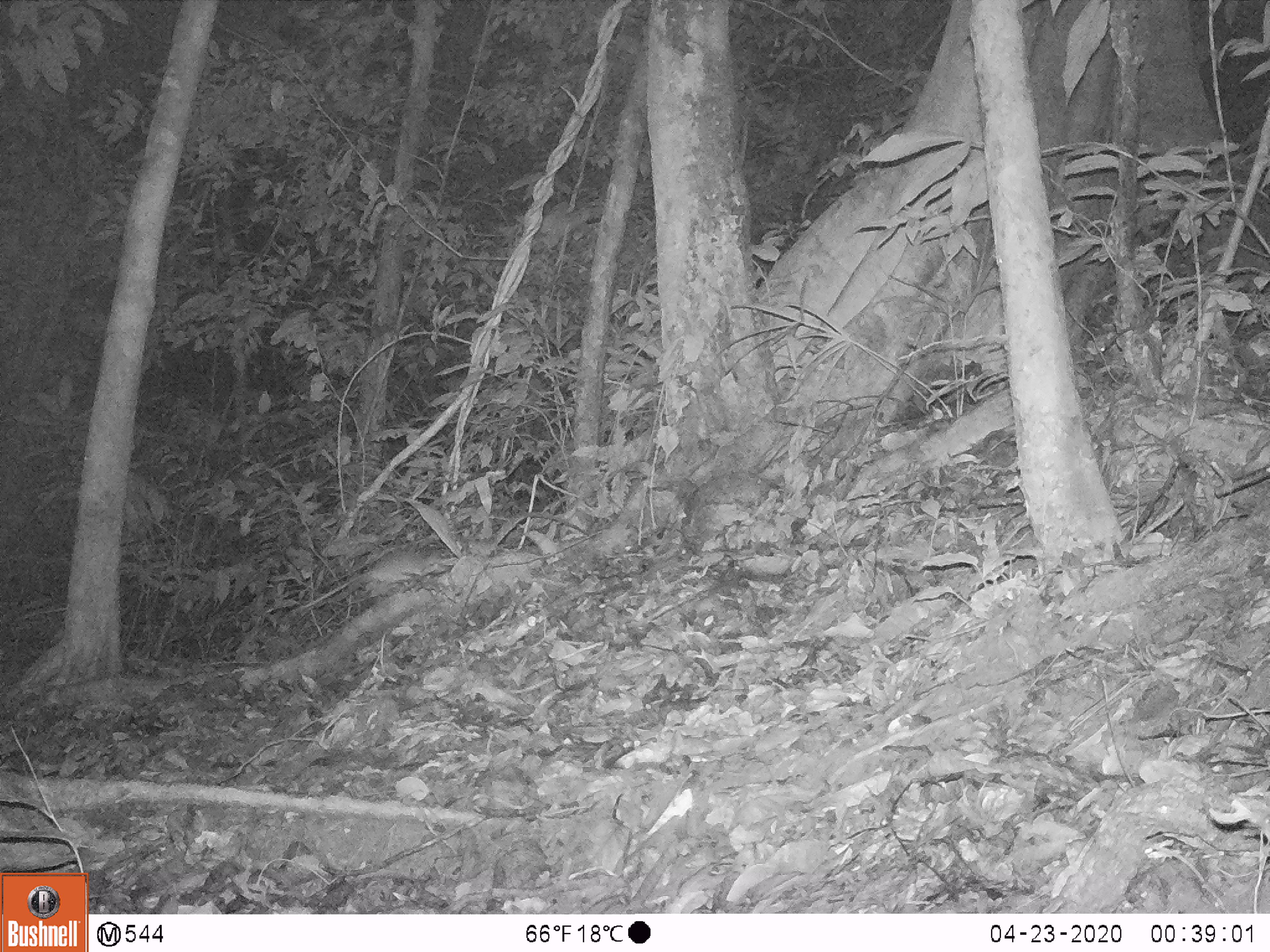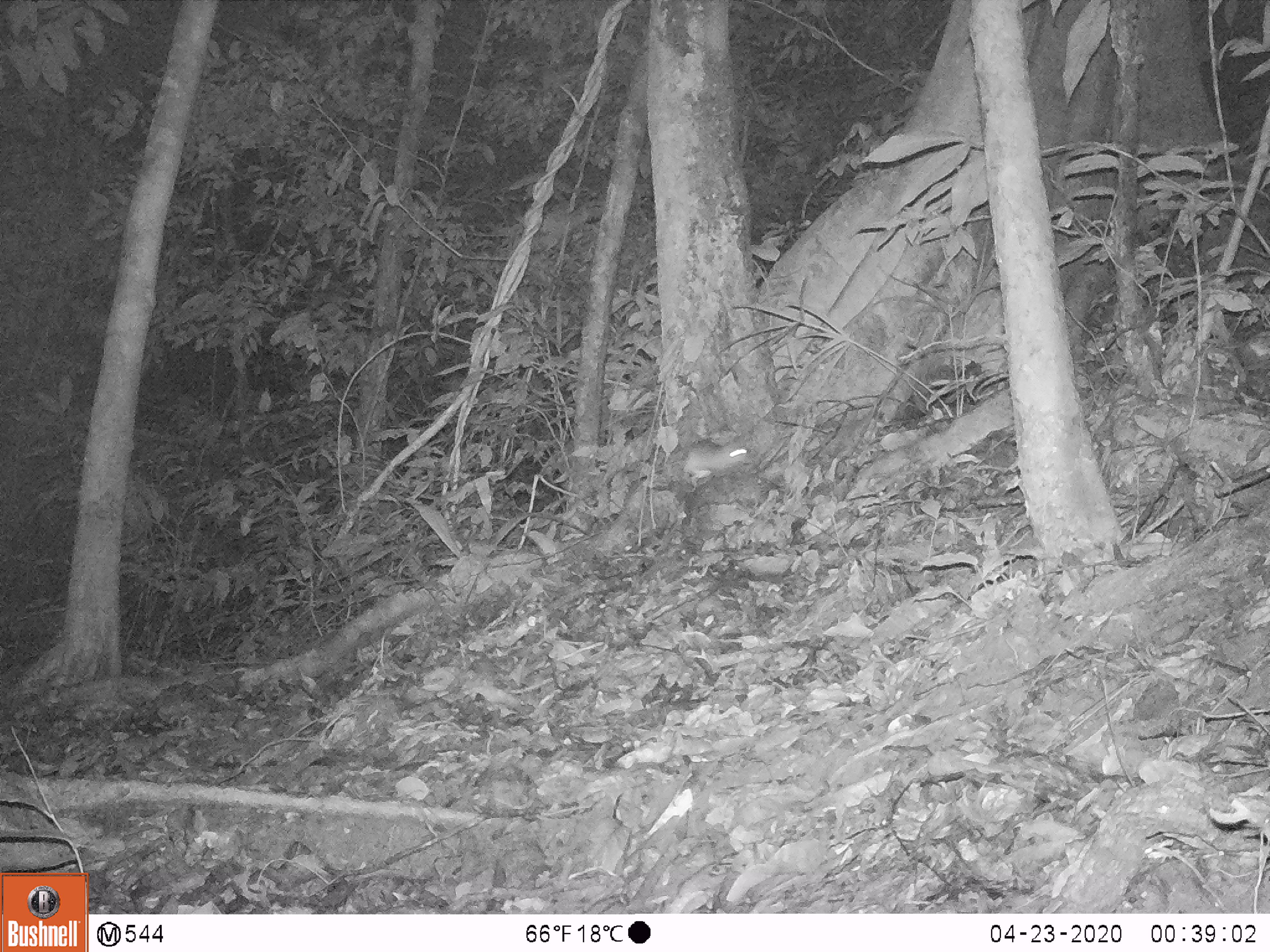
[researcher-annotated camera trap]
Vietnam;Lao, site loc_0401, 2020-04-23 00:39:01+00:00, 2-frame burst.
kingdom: Animalia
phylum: Chordata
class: Mammalia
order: Rodentia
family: Muridae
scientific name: Muridae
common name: old-world mice and rats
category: unidentified murid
Unidentified murid (old-world mice and rats) (Muridae). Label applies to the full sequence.